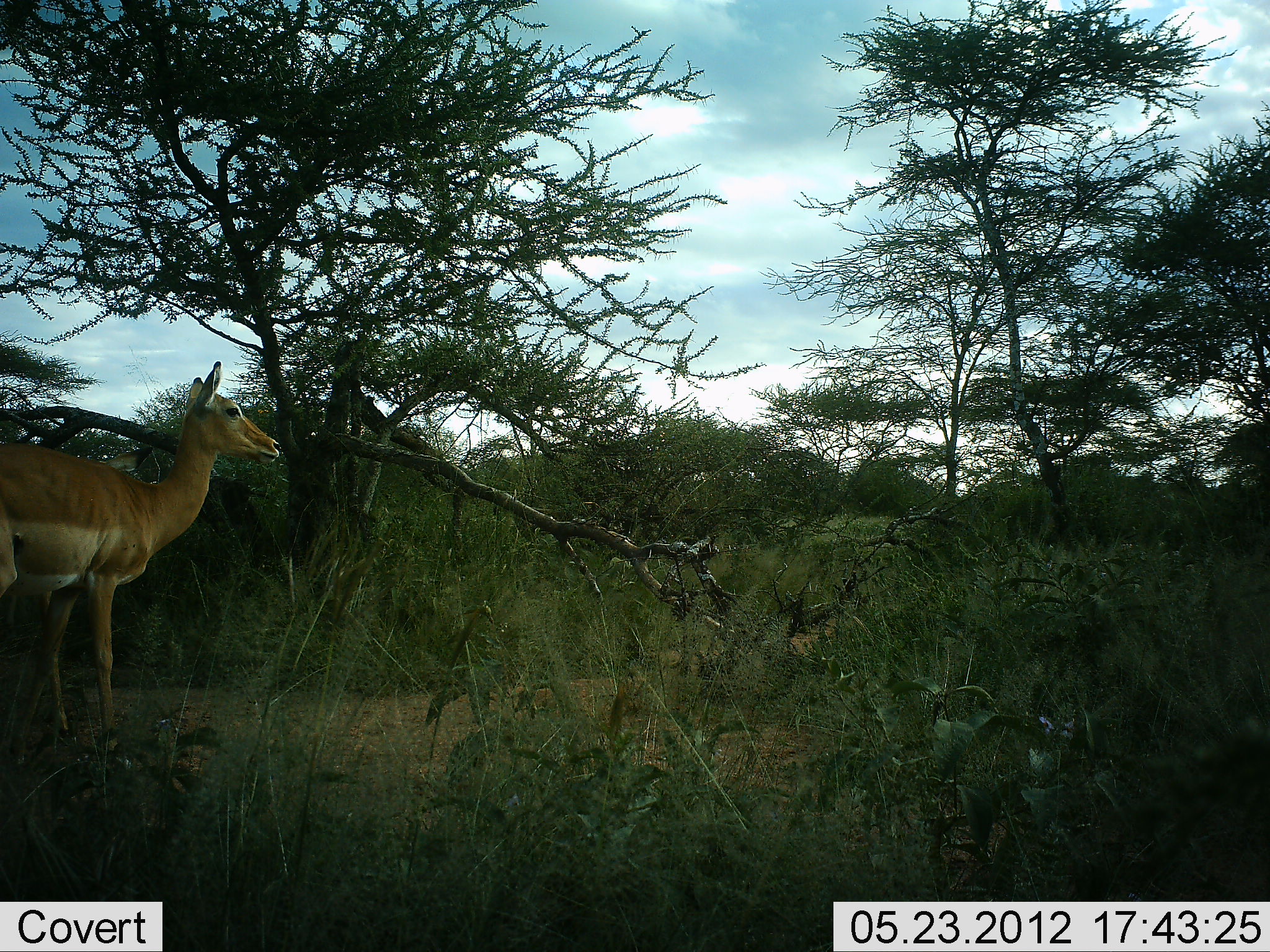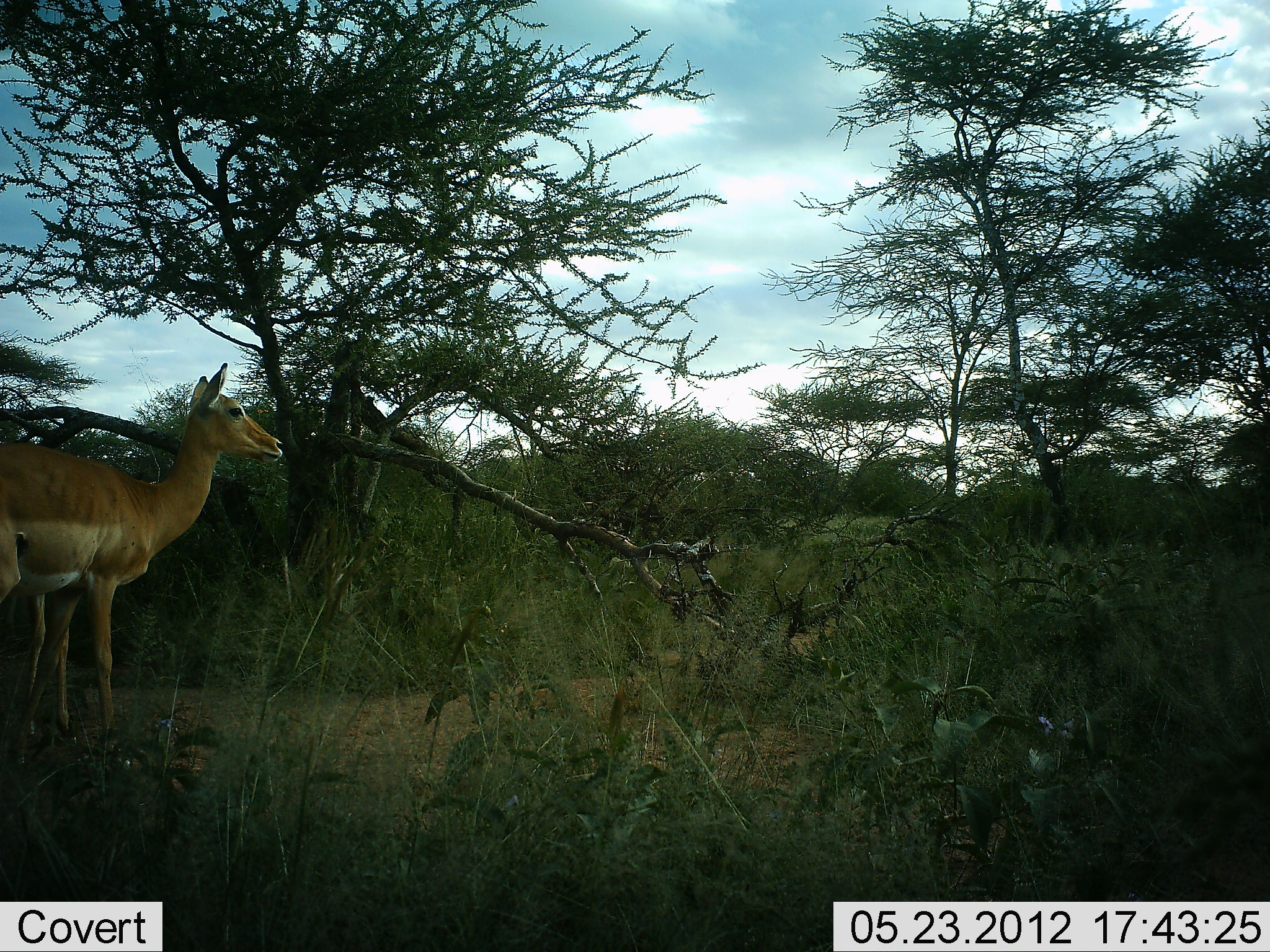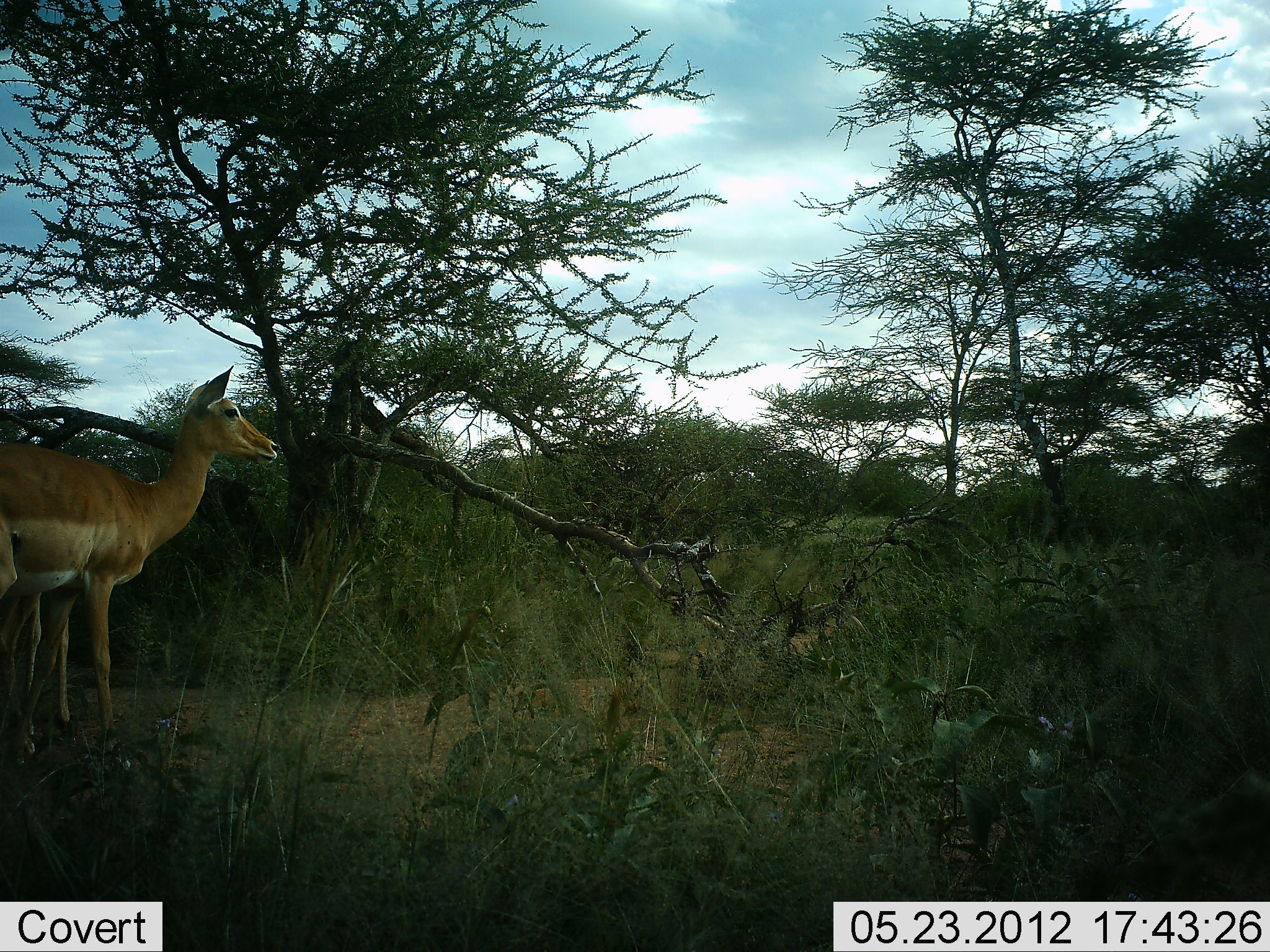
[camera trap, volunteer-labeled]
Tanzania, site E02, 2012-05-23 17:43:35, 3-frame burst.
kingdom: Animalia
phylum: Chordata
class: Mammalia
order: Artiodactyla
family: Bovidae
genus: Aepyceros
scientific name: Aepyceros melampus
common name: impala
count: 1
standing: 100%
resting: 0%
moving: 9%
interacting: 0%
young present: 27%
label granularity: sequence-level